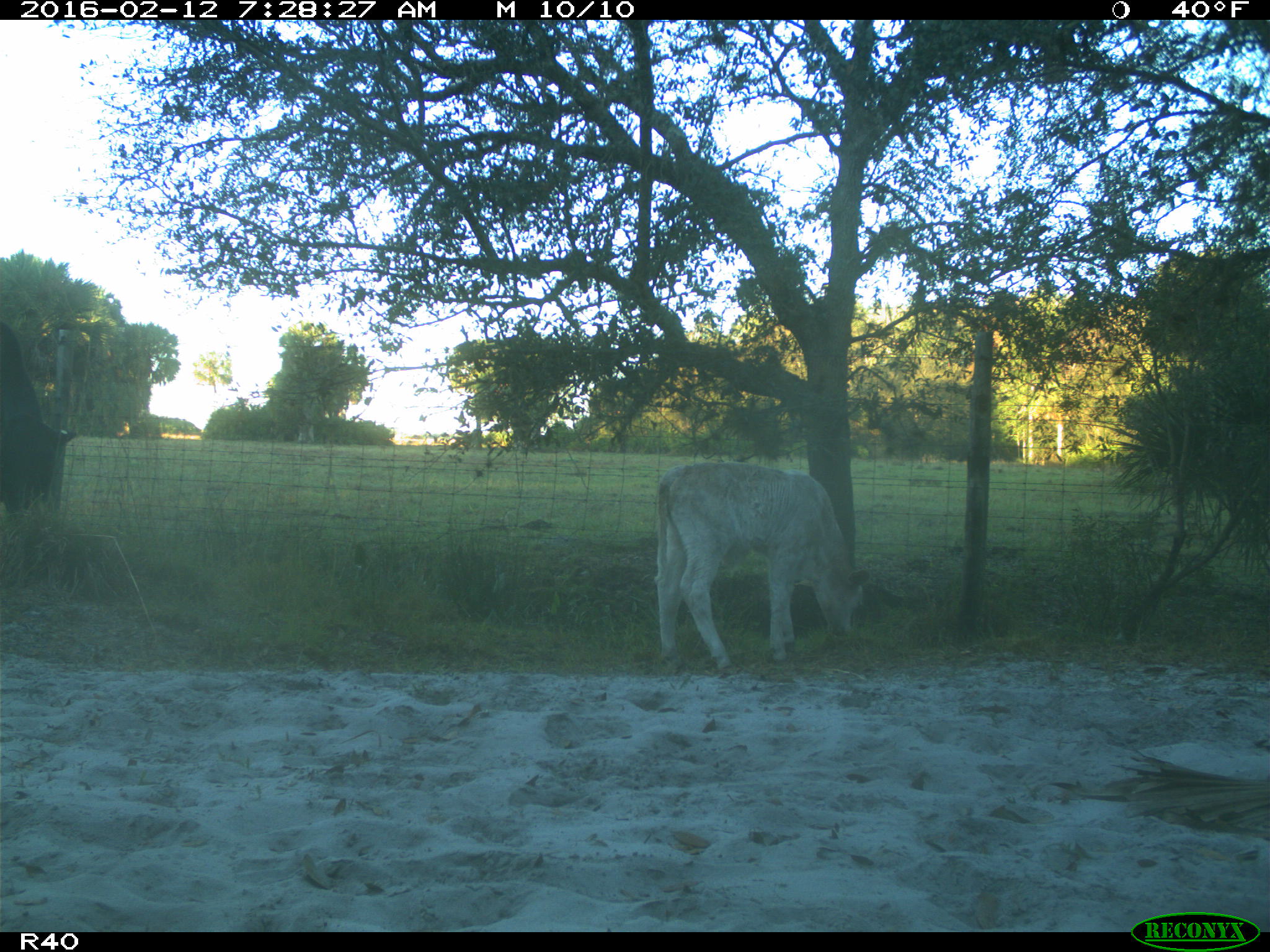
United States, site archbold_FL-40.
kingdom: Animalia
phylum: Chordata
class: Mammalia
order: Artiodactyla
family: Bovidae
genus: Bos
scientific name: Bos taurus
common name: domestic cow